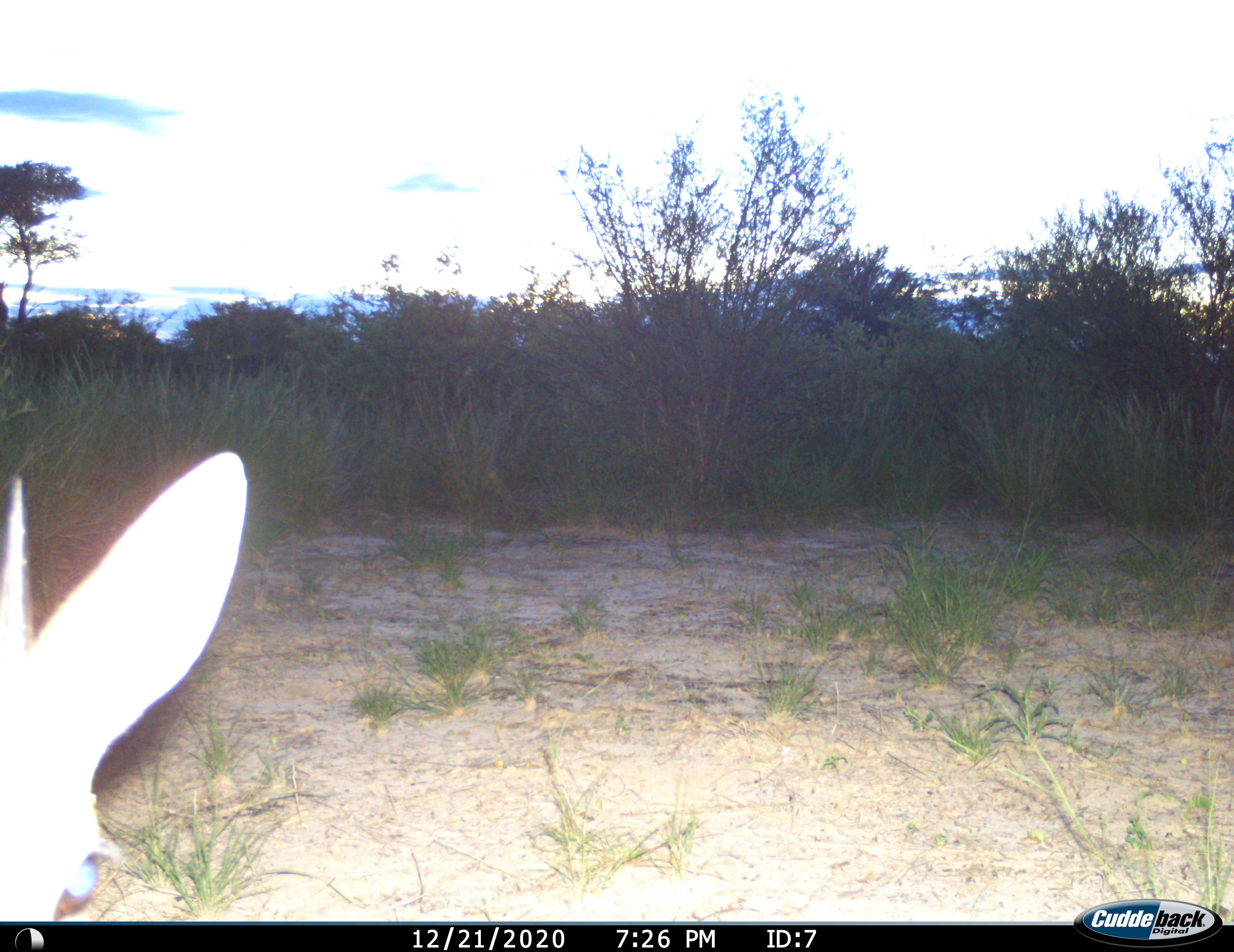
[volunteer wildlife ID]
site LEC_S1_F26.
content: unidentified animal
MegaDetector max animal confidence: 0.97